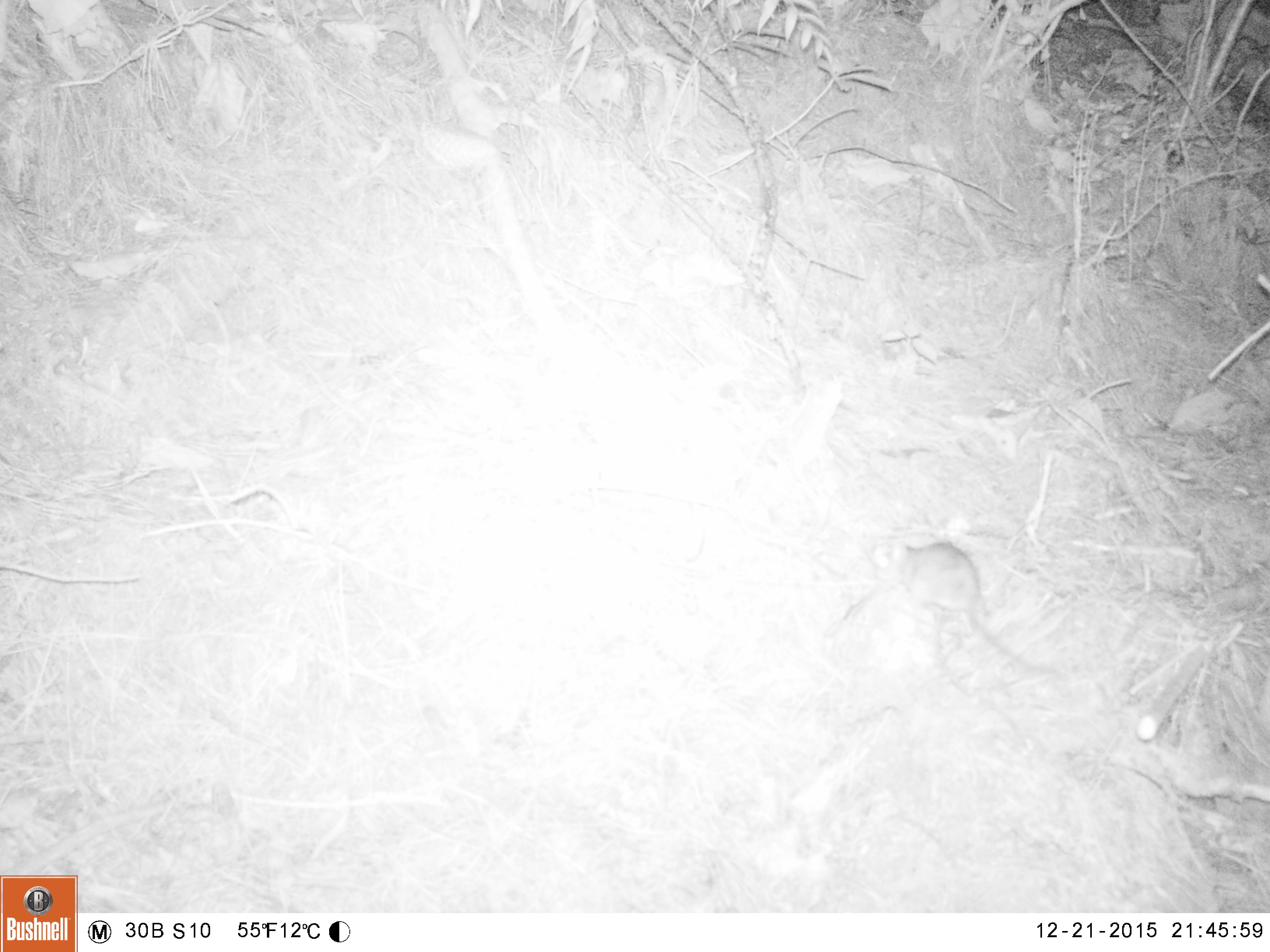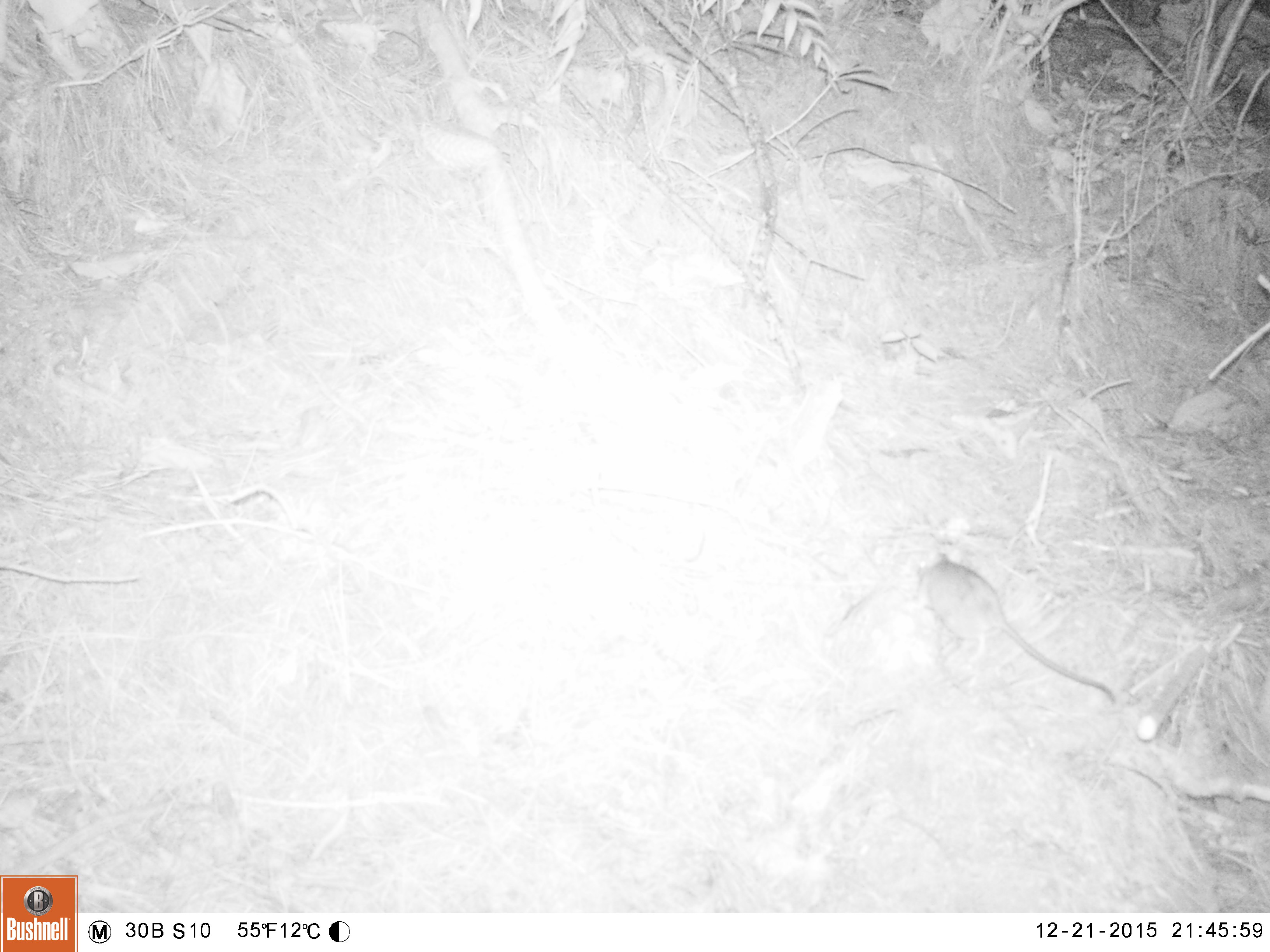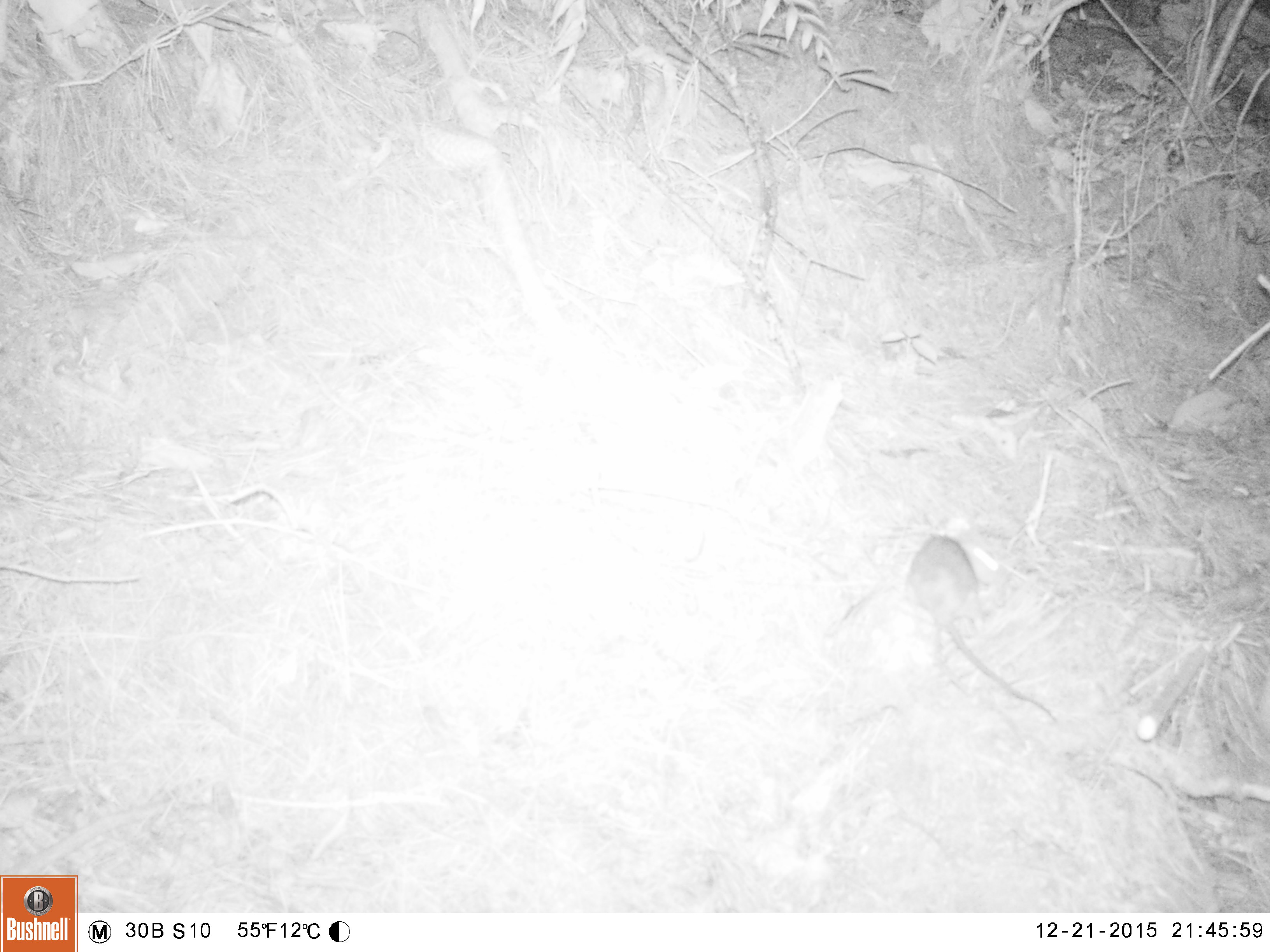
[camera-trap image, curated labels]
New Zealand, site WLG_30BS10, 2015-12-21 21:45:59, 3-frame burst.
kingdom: Animalia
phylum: Chordata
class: Mammalia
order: Rodentia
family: Muridae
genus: Rattus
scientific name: Rattus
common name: rat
Rat (Rattus).